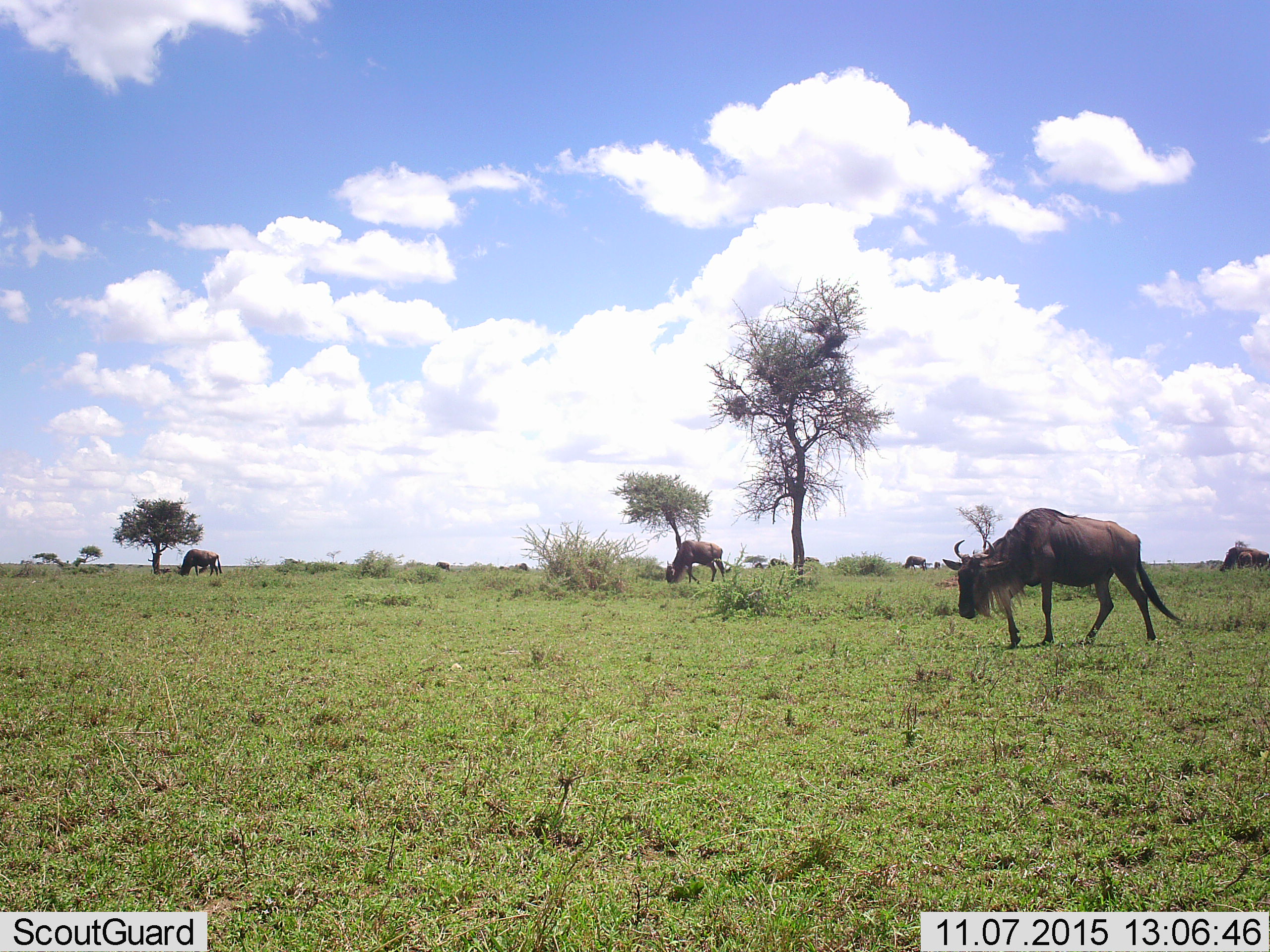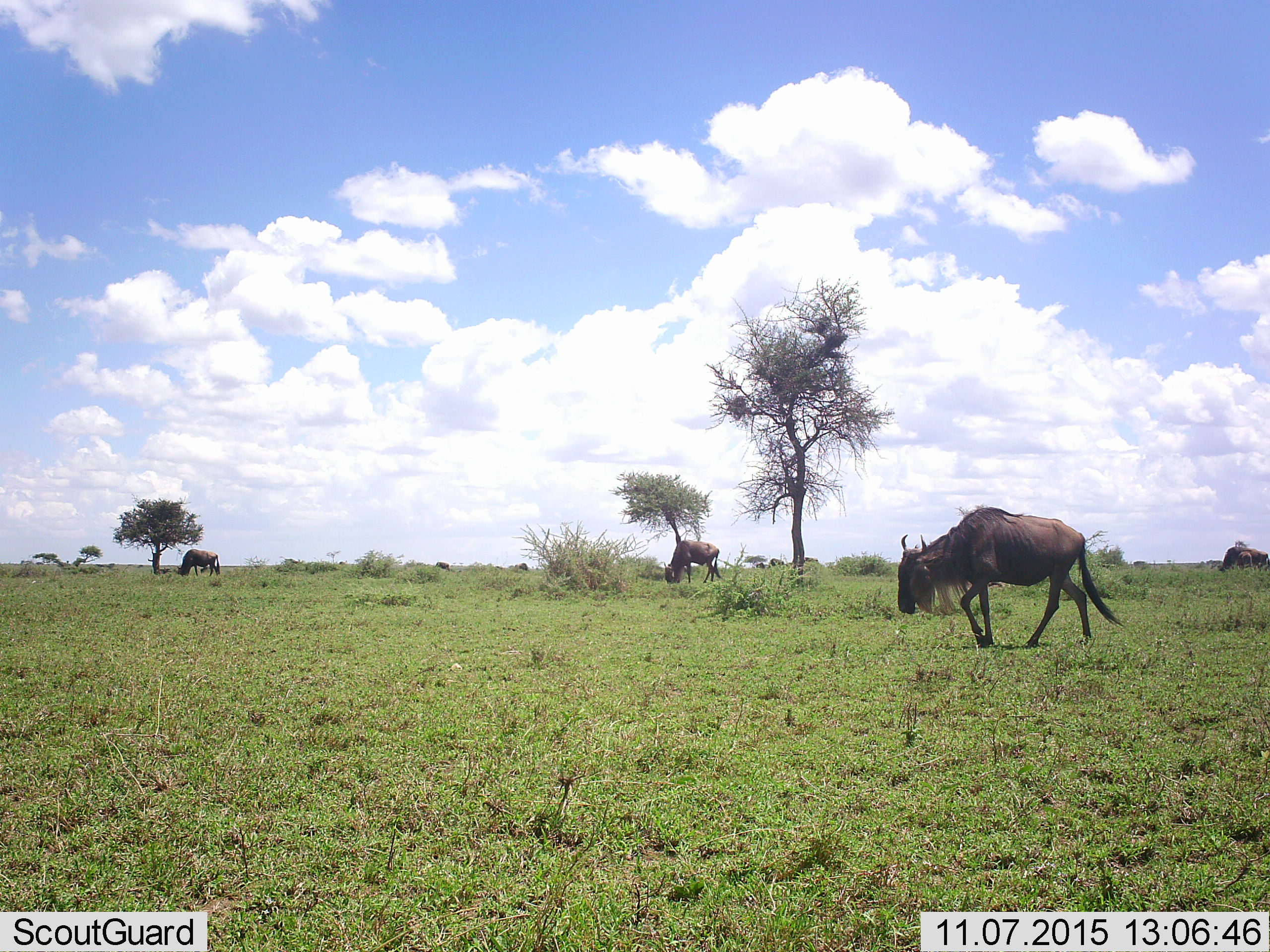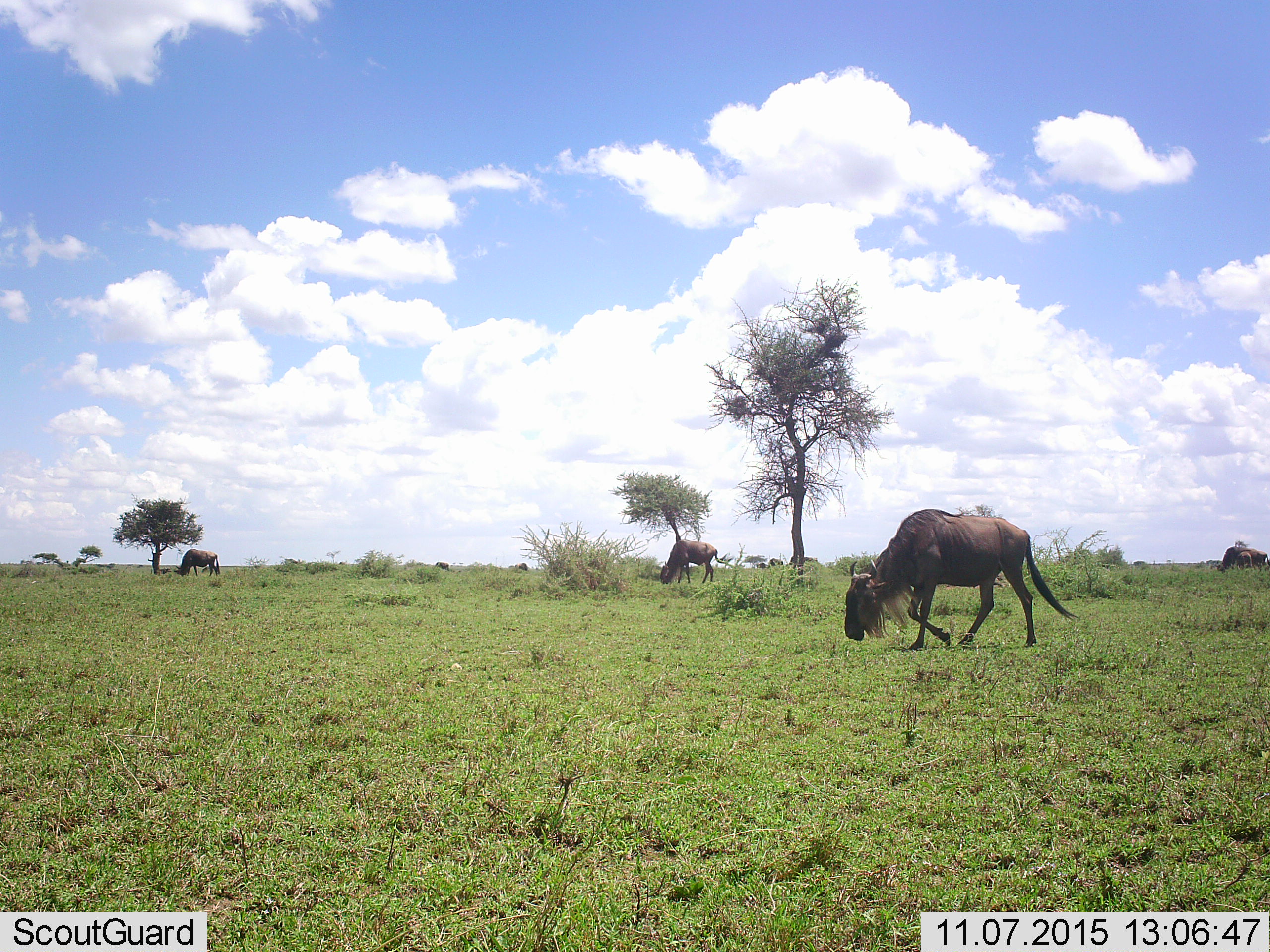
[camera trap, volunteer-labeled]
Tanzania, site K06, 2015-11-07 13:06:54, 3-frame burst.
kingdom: Animalia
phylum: Chordata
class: Mammalia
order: Artiodactyla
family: Bovidae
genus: Connochaetes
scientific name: Connochaetes taurinus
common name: blue wildebeest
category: wildebeest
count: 6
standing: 57%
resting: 0%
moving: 57%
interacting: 0%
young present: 0%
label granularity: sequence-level